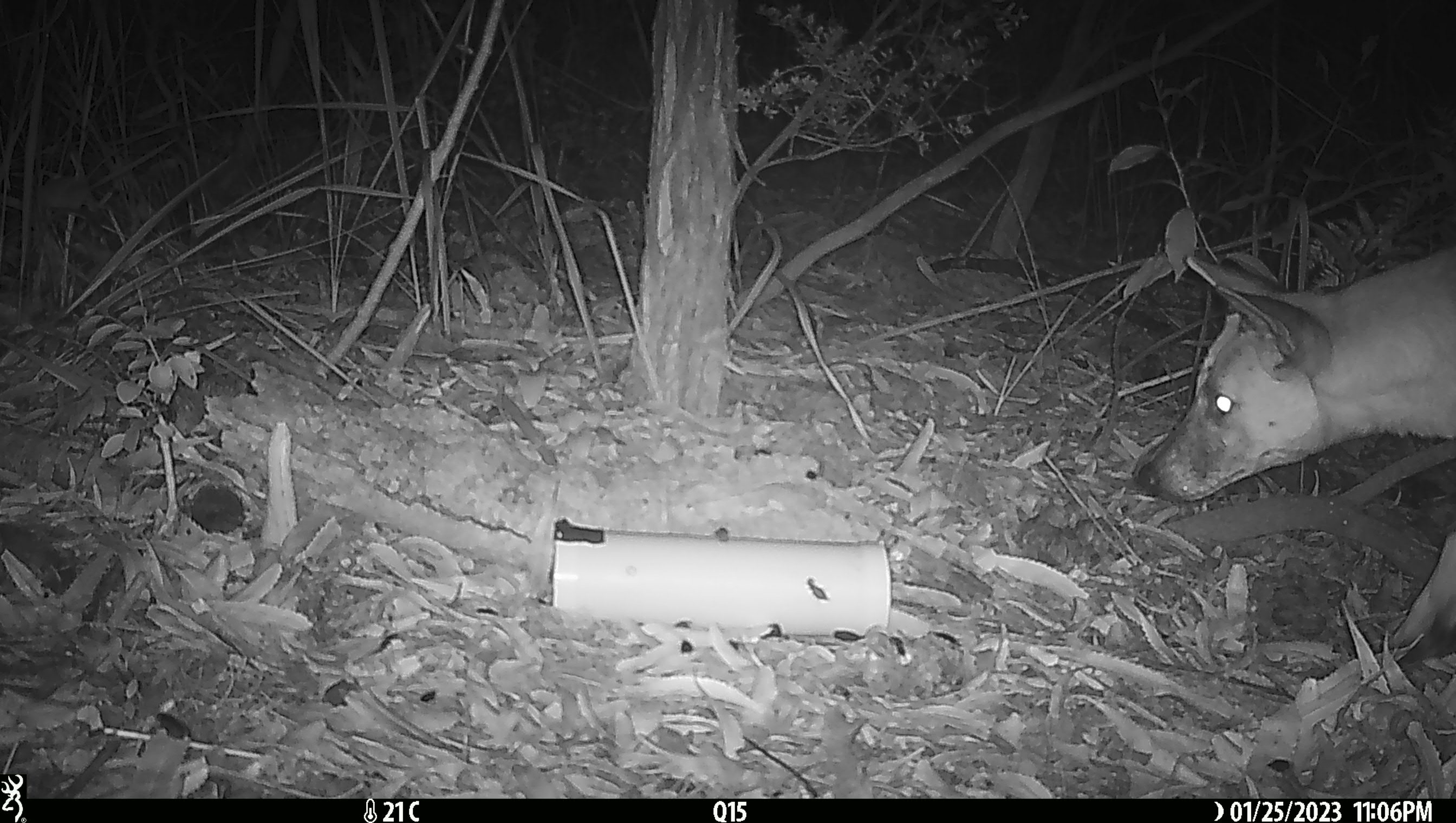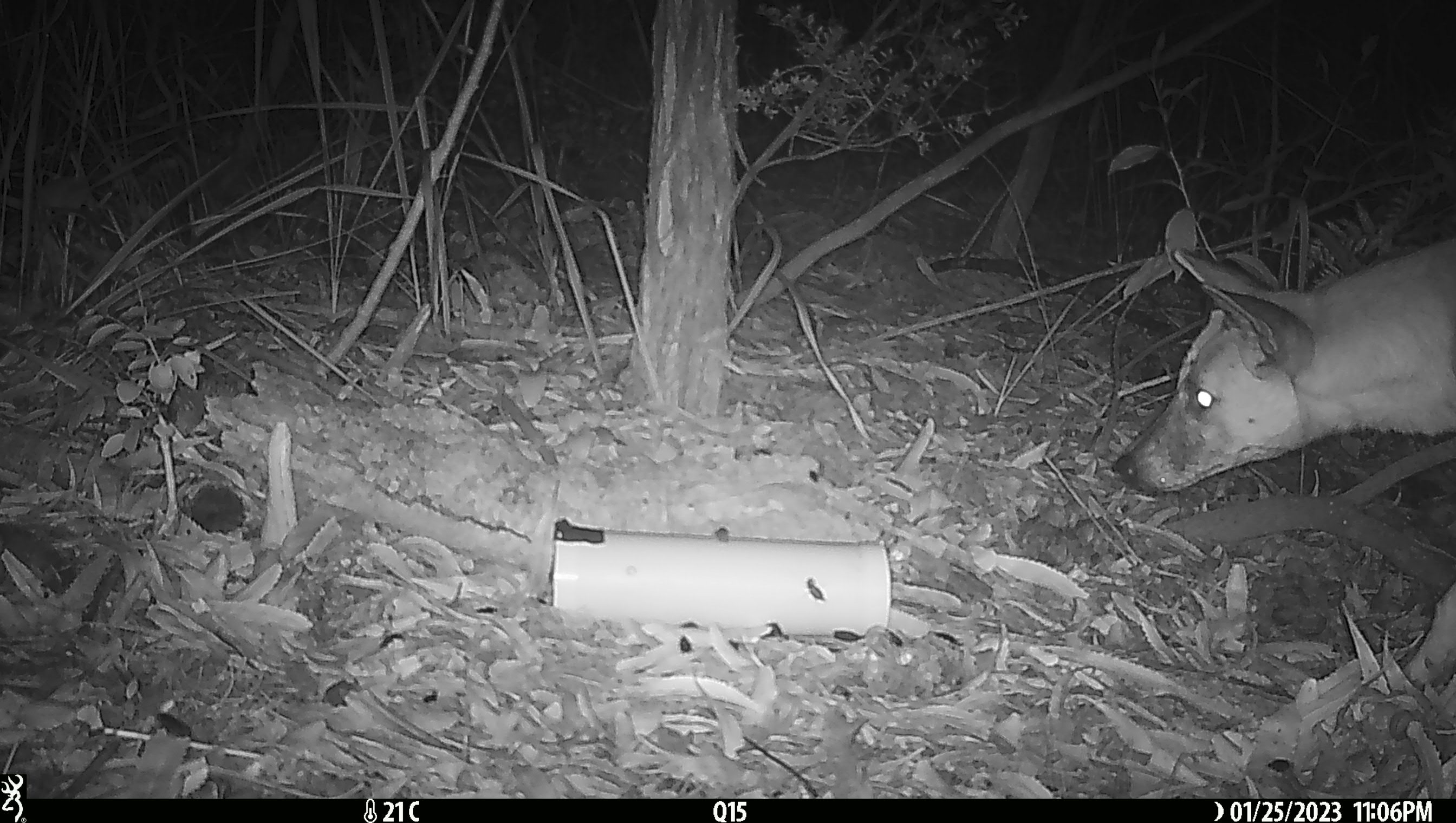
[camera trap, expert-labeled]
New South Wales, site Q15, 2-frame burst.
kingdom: Animalia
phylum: Chordata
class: Mammalia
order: Carnivora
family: Canidae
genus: Canis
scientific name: Canis familiaris dingo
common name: dingo